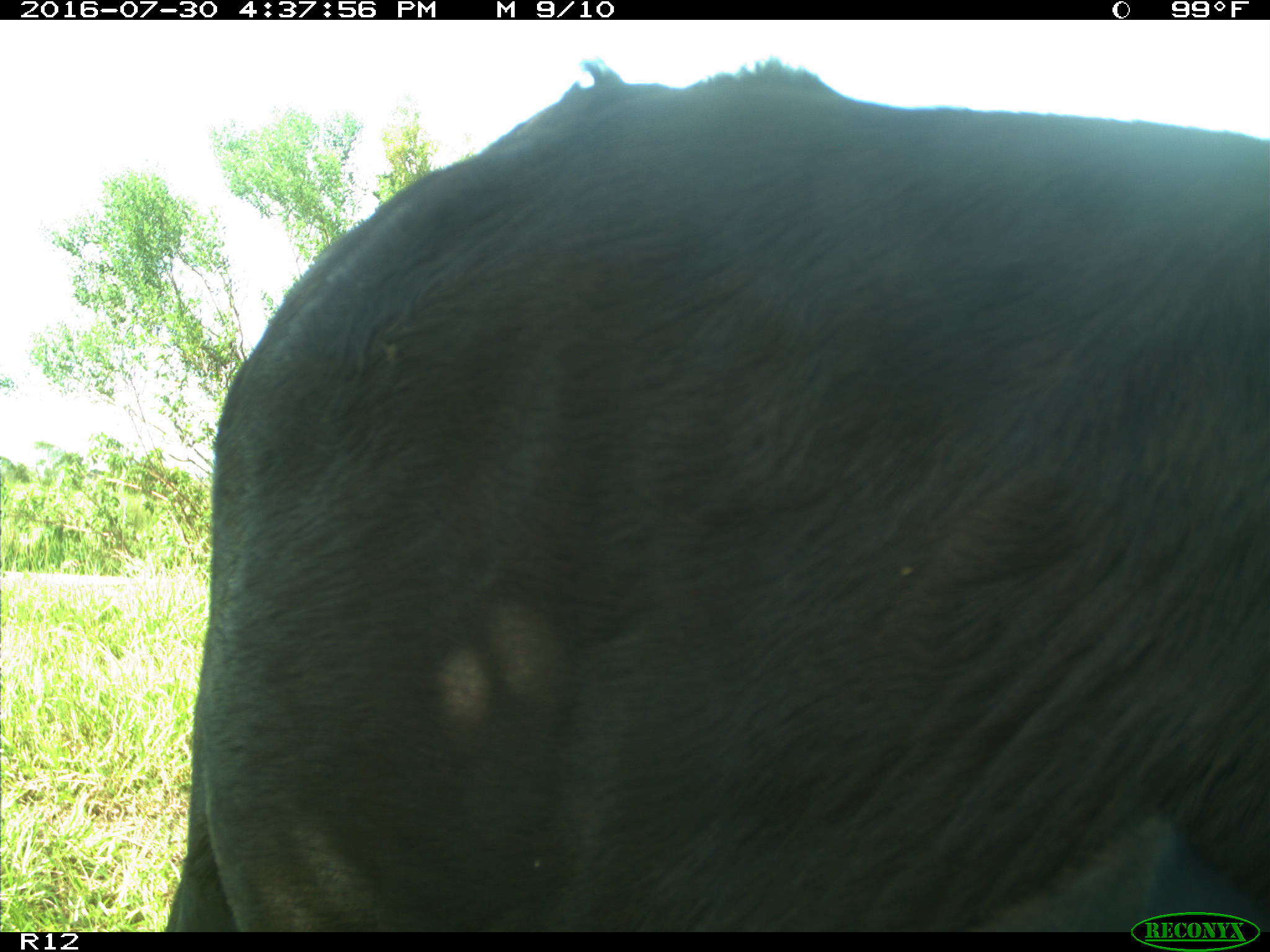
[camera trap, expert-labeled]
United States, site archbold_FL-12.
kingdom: Animalia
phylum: Chordata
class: Mammalia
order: Artiodactyla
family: Bovidae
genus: Bos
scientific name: Bos taurus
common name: domestic cow